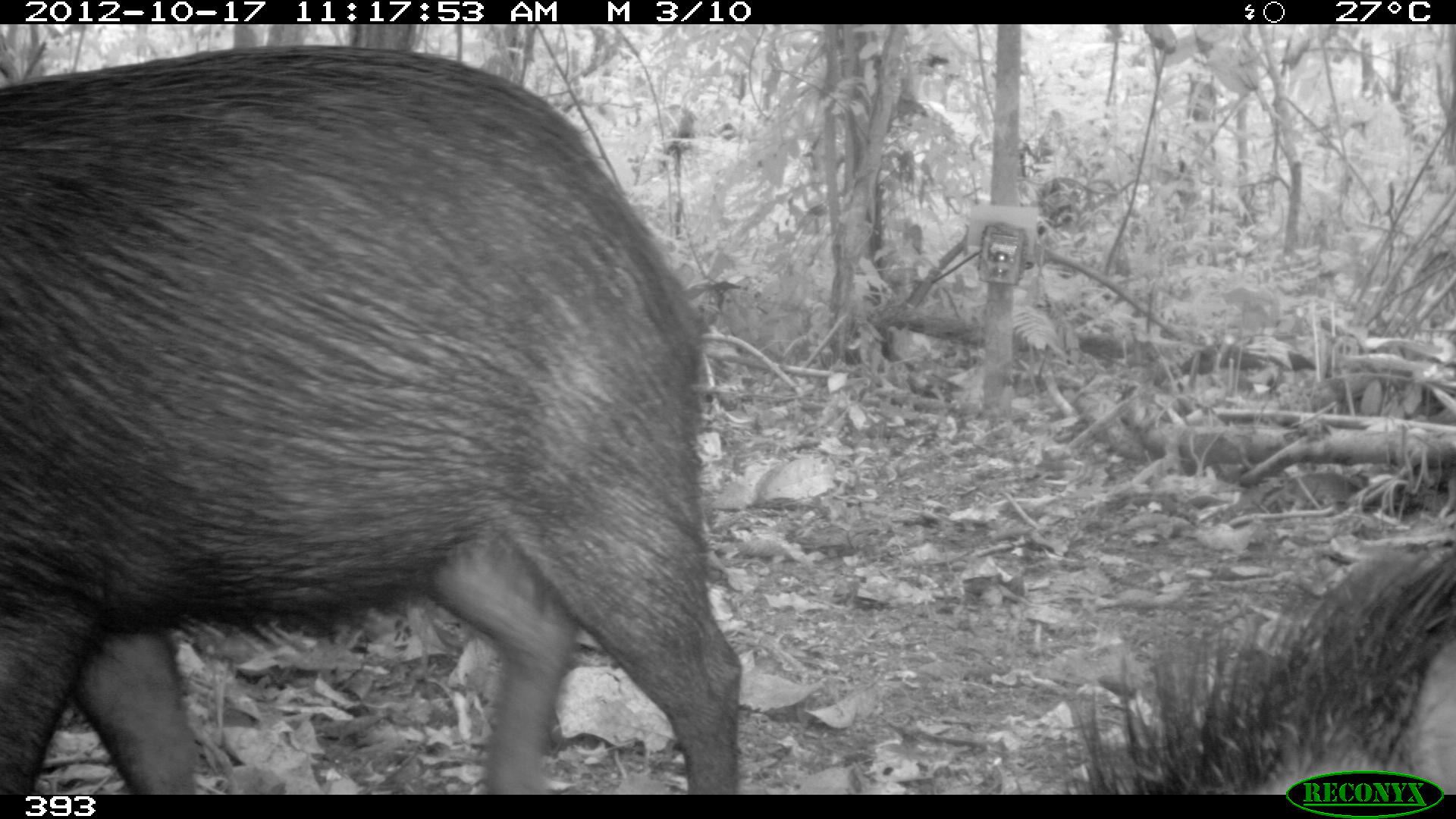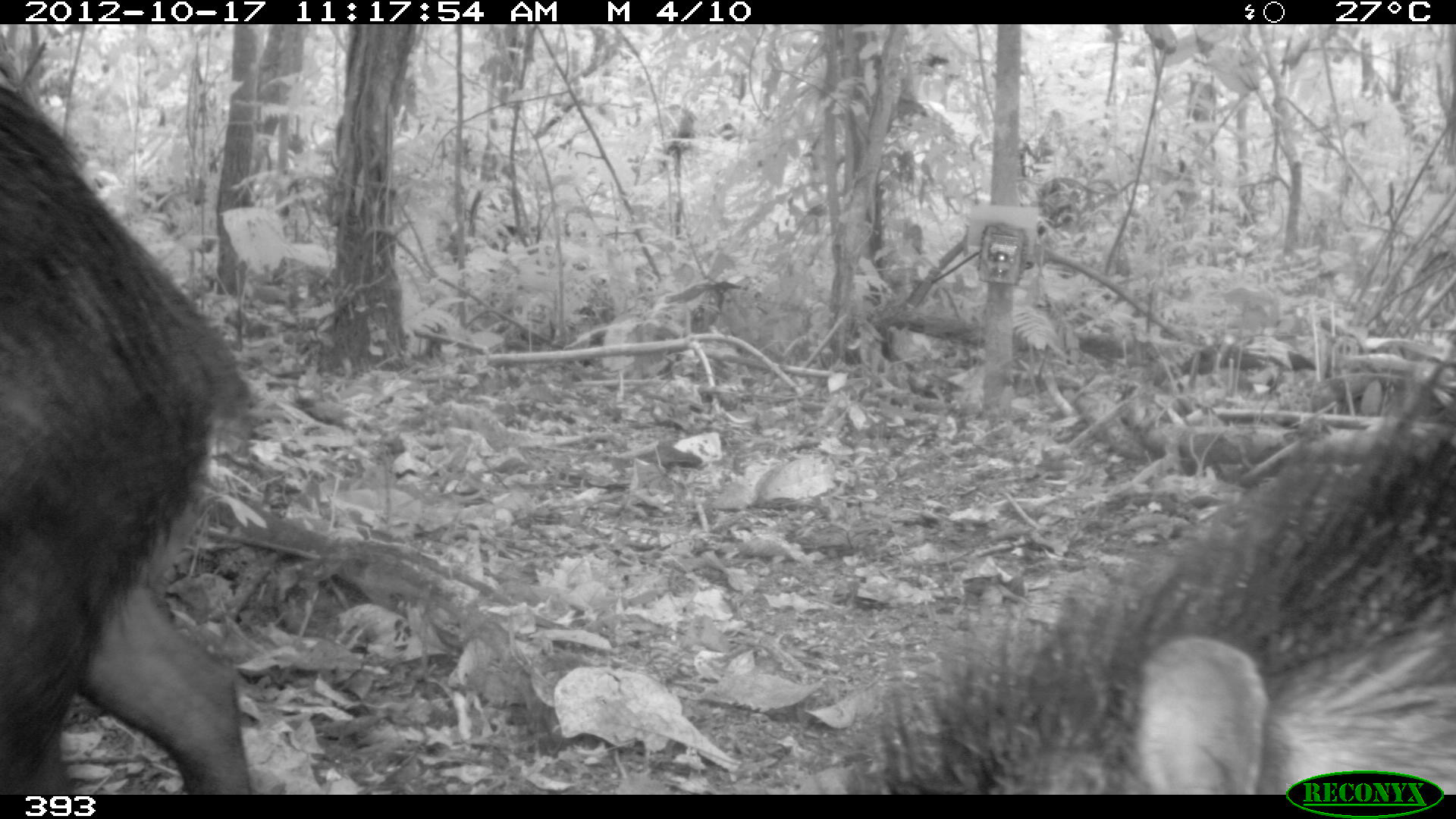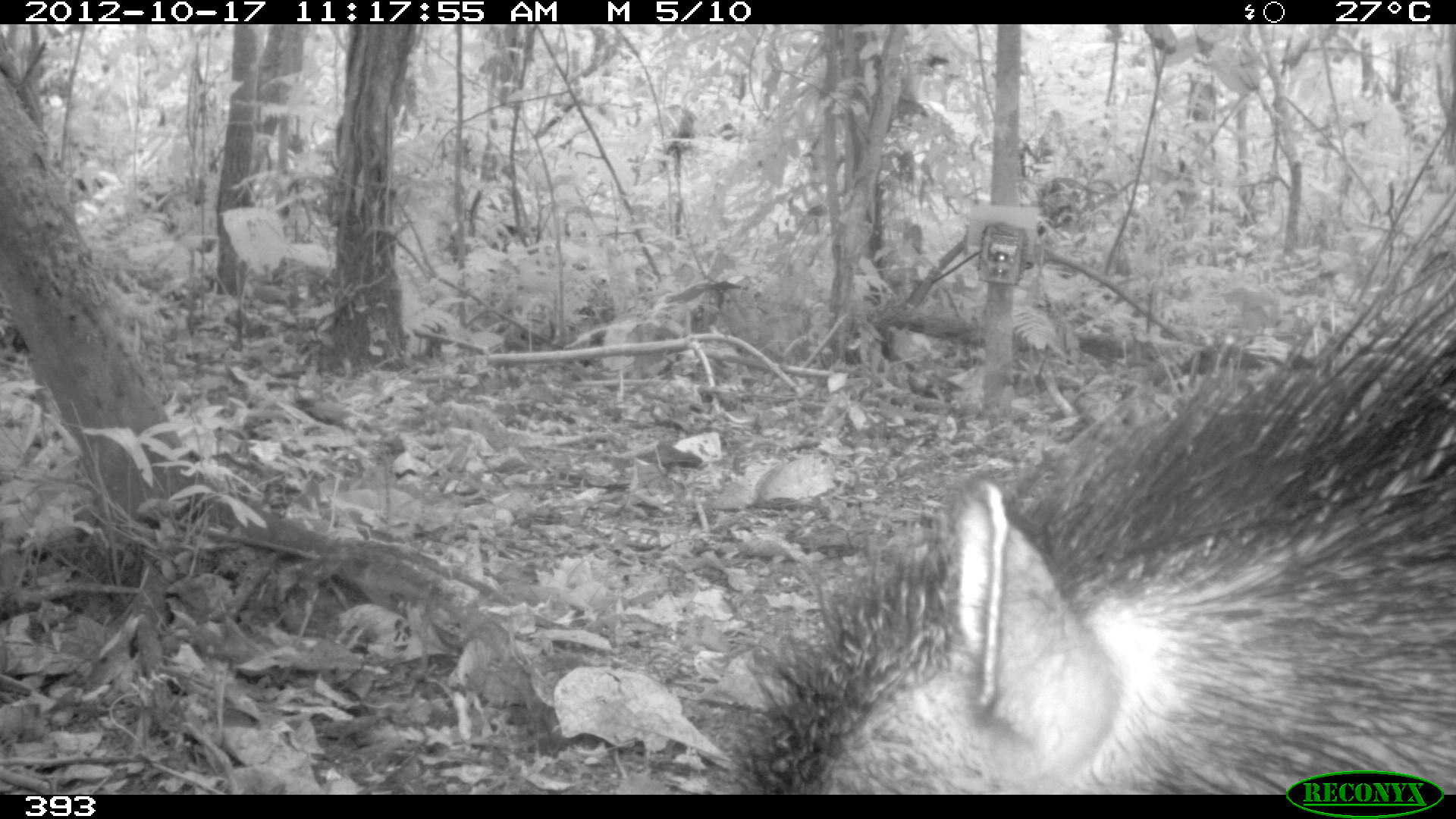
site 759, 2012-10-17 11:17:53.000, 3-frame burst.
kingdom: Animalia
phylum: Chordata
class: Mammalia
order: Artiodactyla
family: Tayassuidae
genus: Tayassu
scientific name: Tayassu pecari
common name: white-lipped peccary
Tayassu pecari (white-lipped peccary).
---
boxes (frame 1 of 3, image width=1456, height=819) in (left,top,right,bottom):
tayassu pecari: (0,40,743,794); (1058,543,1456,794)